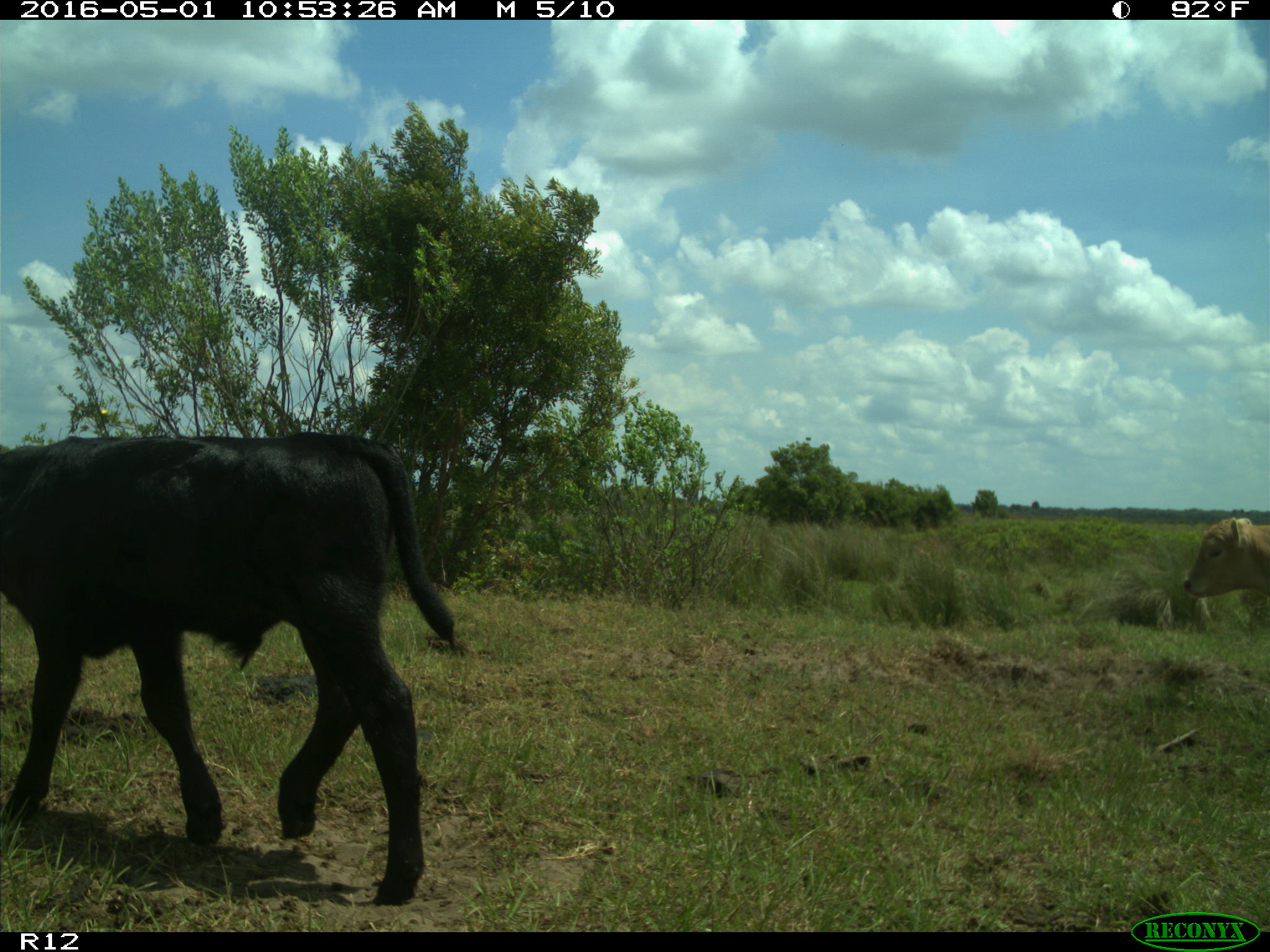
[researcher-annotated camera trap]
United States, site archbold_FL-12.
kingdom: Animalia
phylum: Chordata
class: Mammalia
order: Artiodactyla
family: Bovidae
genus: Bos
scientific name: Bos taurus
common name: domestic cow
Bos taurus (domestic cow).